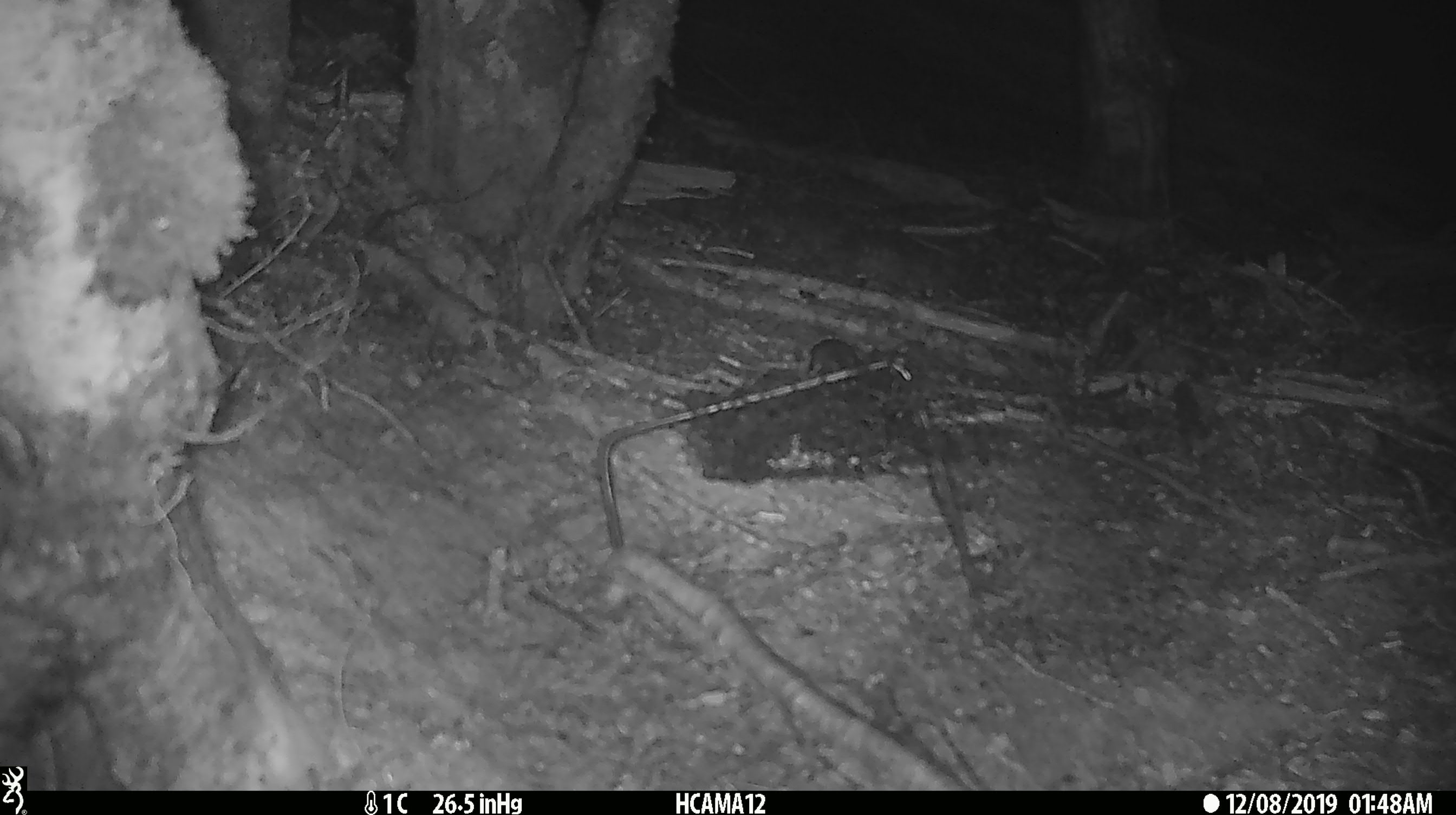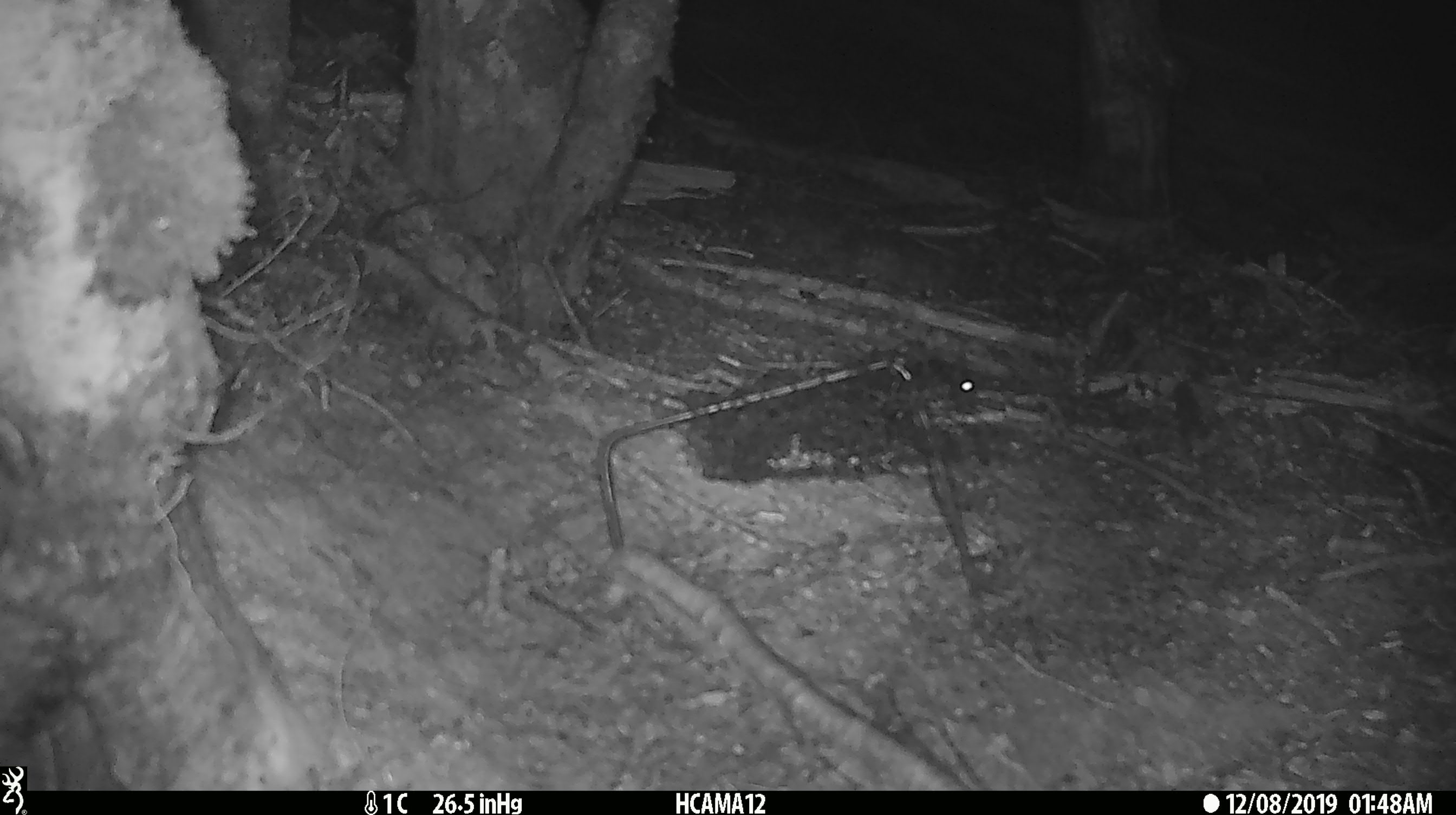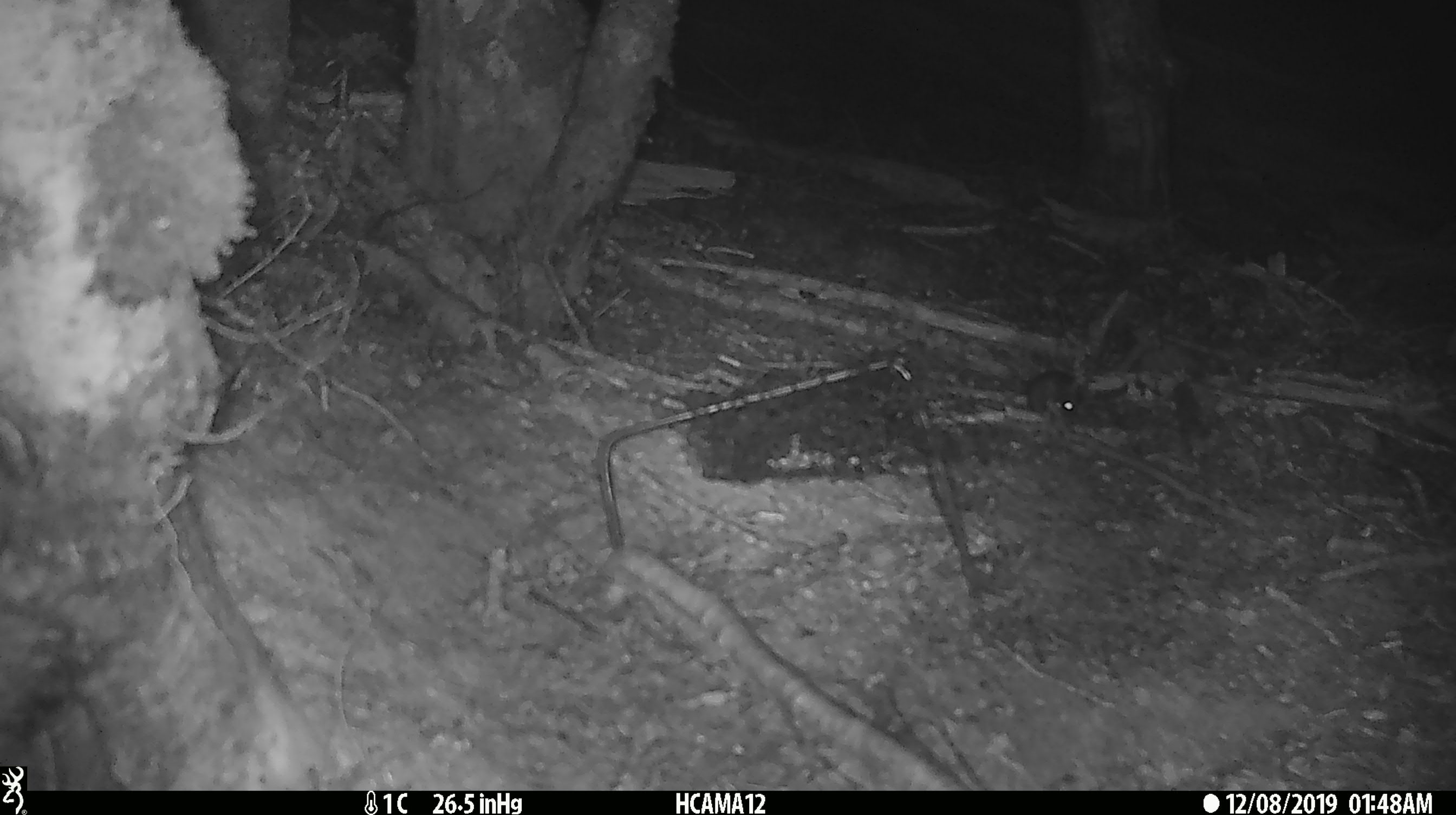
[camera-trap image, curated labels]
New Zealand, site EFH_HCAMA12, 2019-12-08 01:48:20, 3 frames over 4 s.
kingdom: Animalia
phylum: Chordata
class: Mammalia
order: Rodentia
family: Muridae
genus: Mus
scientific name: Mus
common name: mouse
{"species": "mouse (Mus)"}